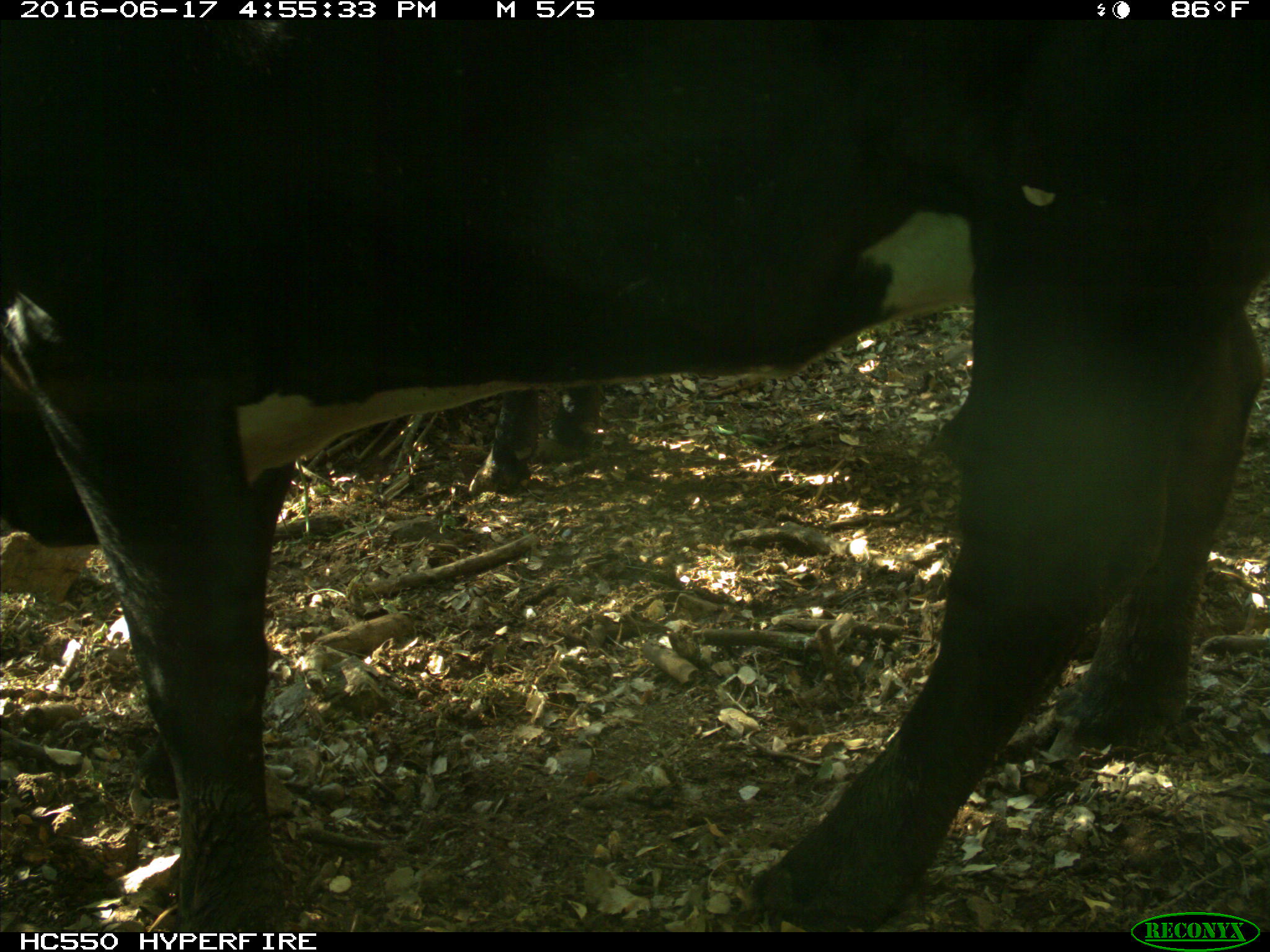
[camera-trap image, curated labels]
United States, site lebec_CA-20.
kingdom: Animalia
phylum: Chordata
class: Mammalia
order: Artiodactyla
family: Bovidae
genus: Bos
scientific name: Bos taurus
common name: domestic cow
Bos taurus (domestic cow).